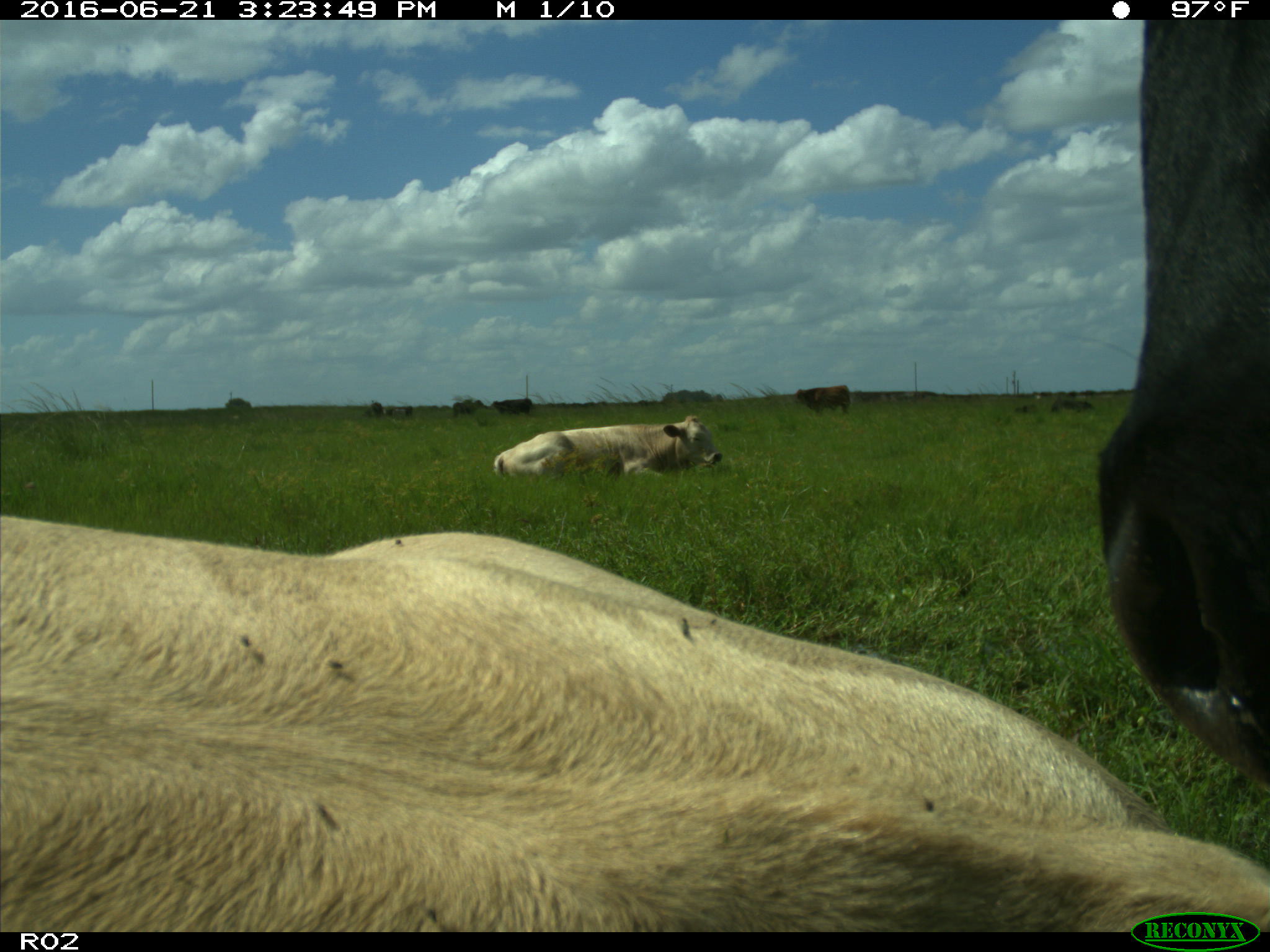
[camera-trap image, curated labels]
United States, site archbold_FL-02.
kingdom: Animalia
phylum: Chordata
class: Mammalia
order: Artiodactyla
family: Bovidae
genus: Bos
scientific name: Bos taurus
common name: domestic cow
Bos taurus (domestic cow).